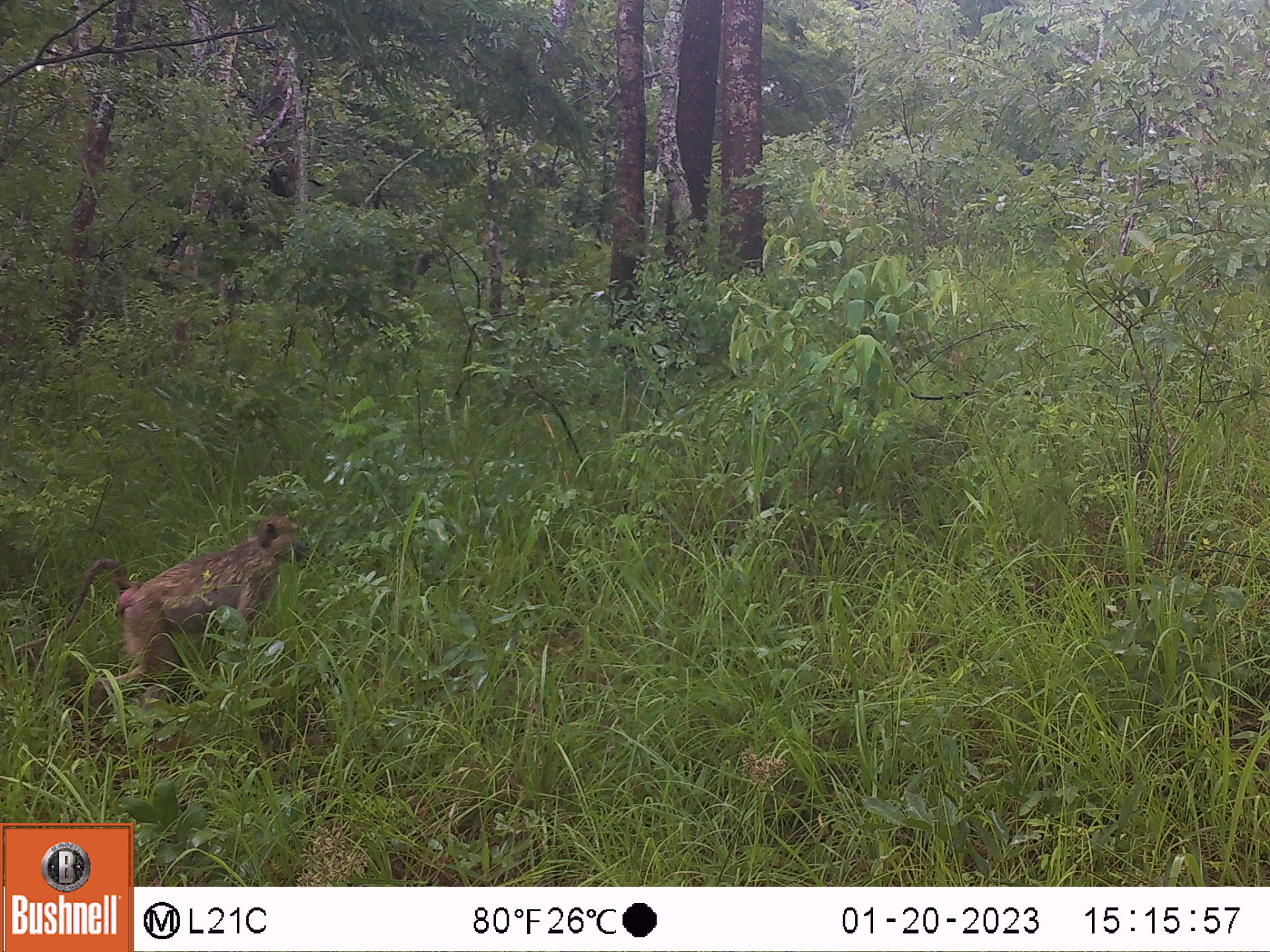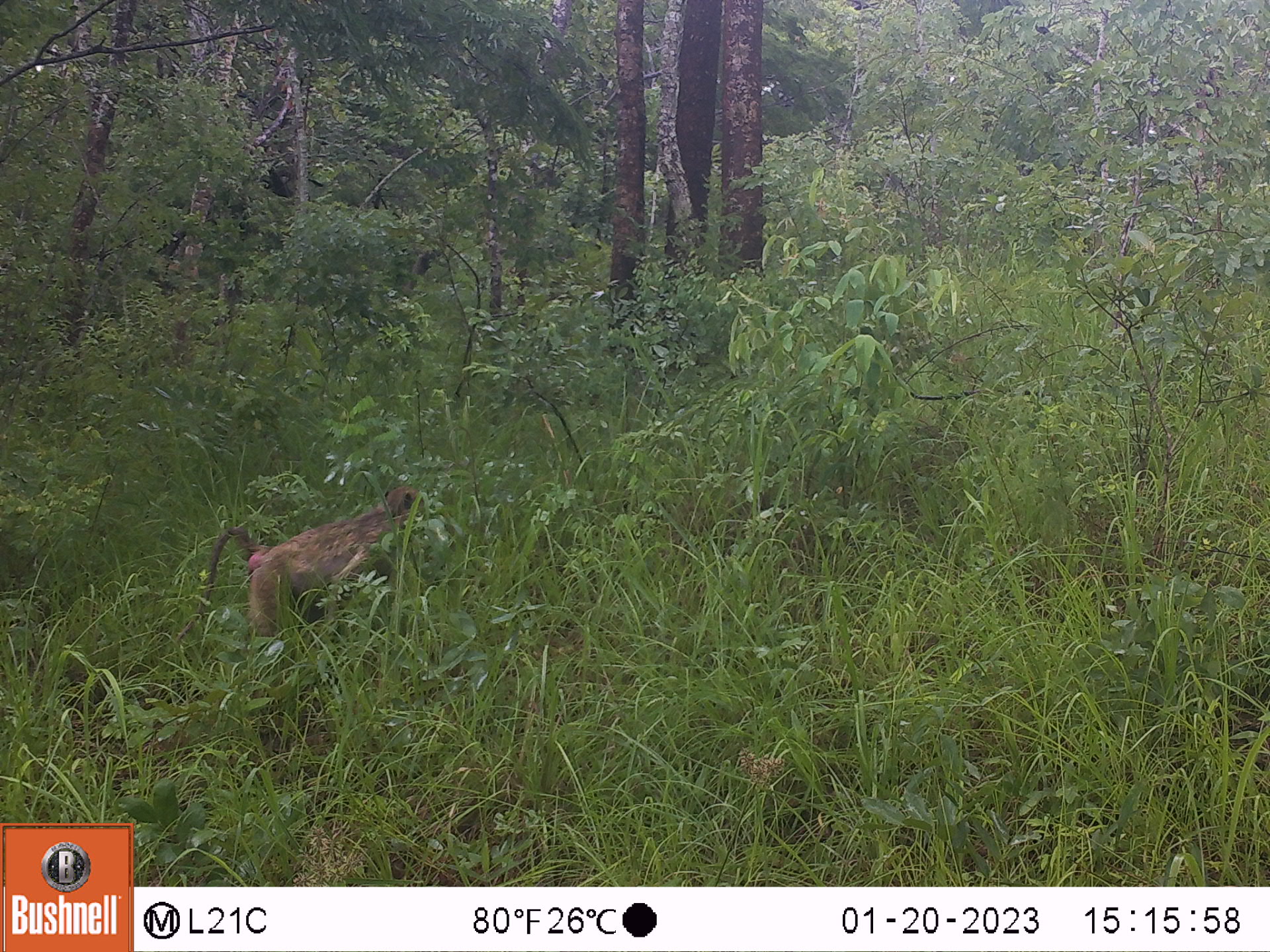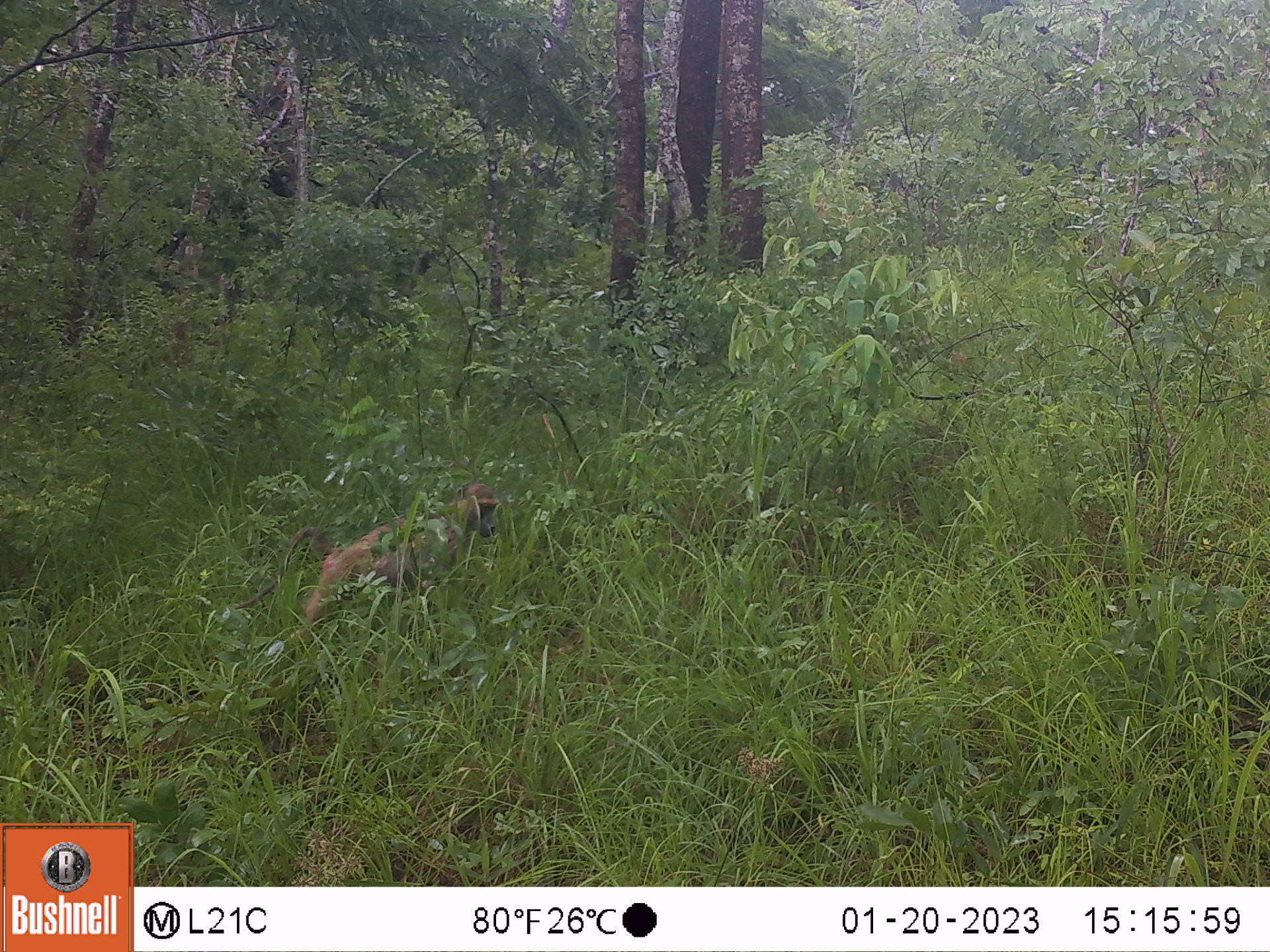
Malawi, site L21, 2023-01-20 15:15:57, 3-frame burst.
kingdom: Animalia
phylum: Chordata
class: Mammalia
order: Primates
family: Cercopithecidae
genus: Papio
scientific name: Papio cynocephalus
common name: yellow baboon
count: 1